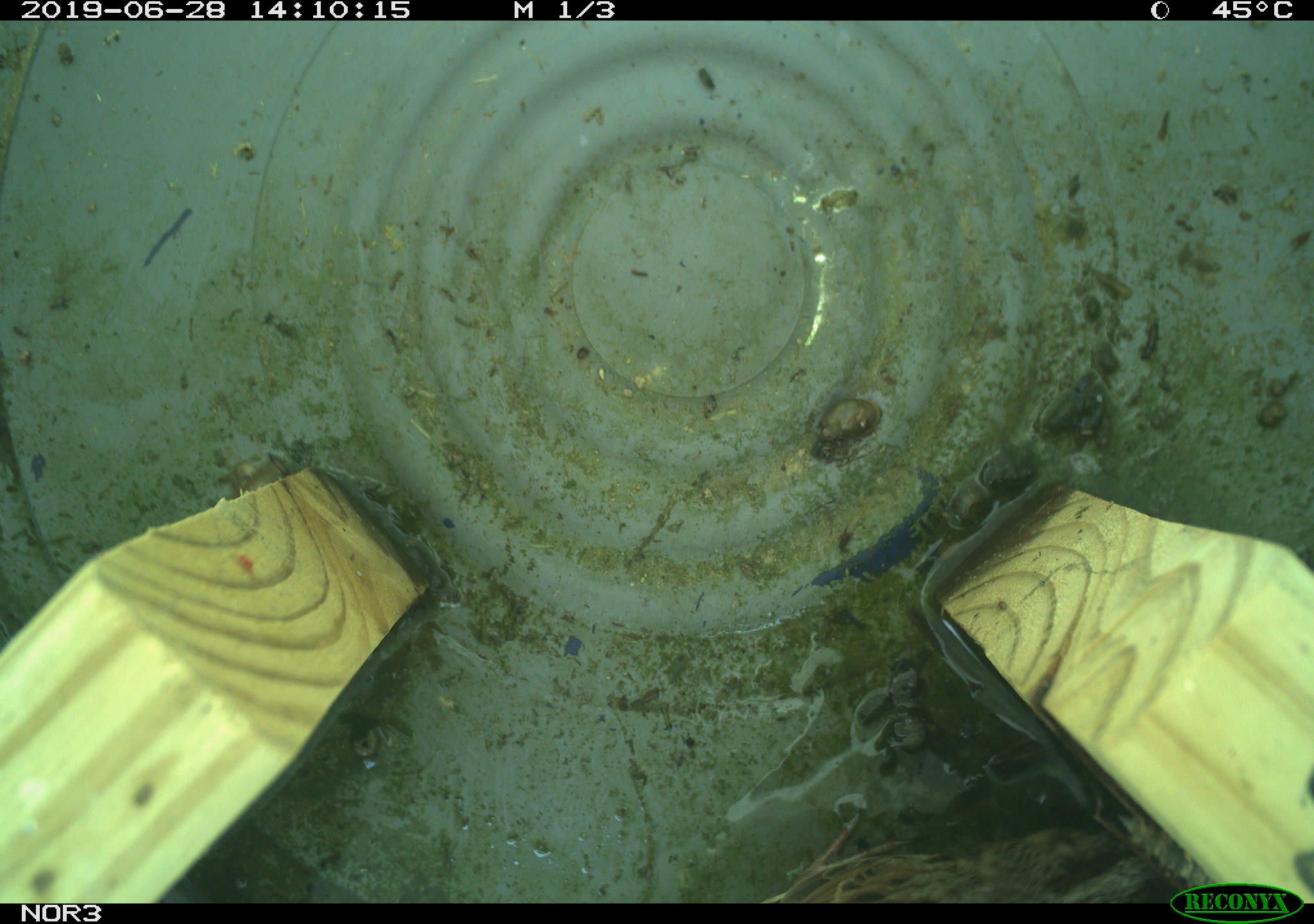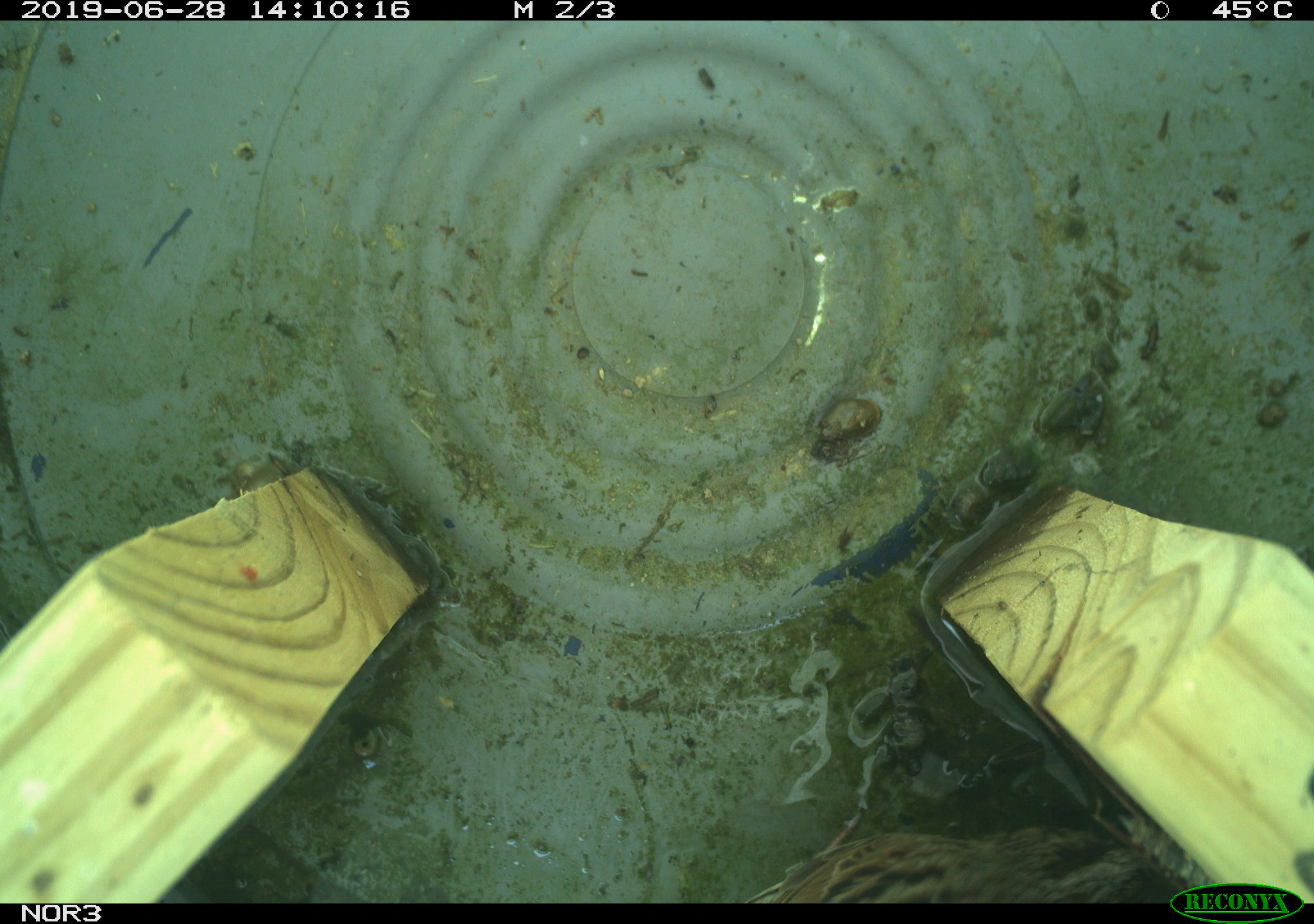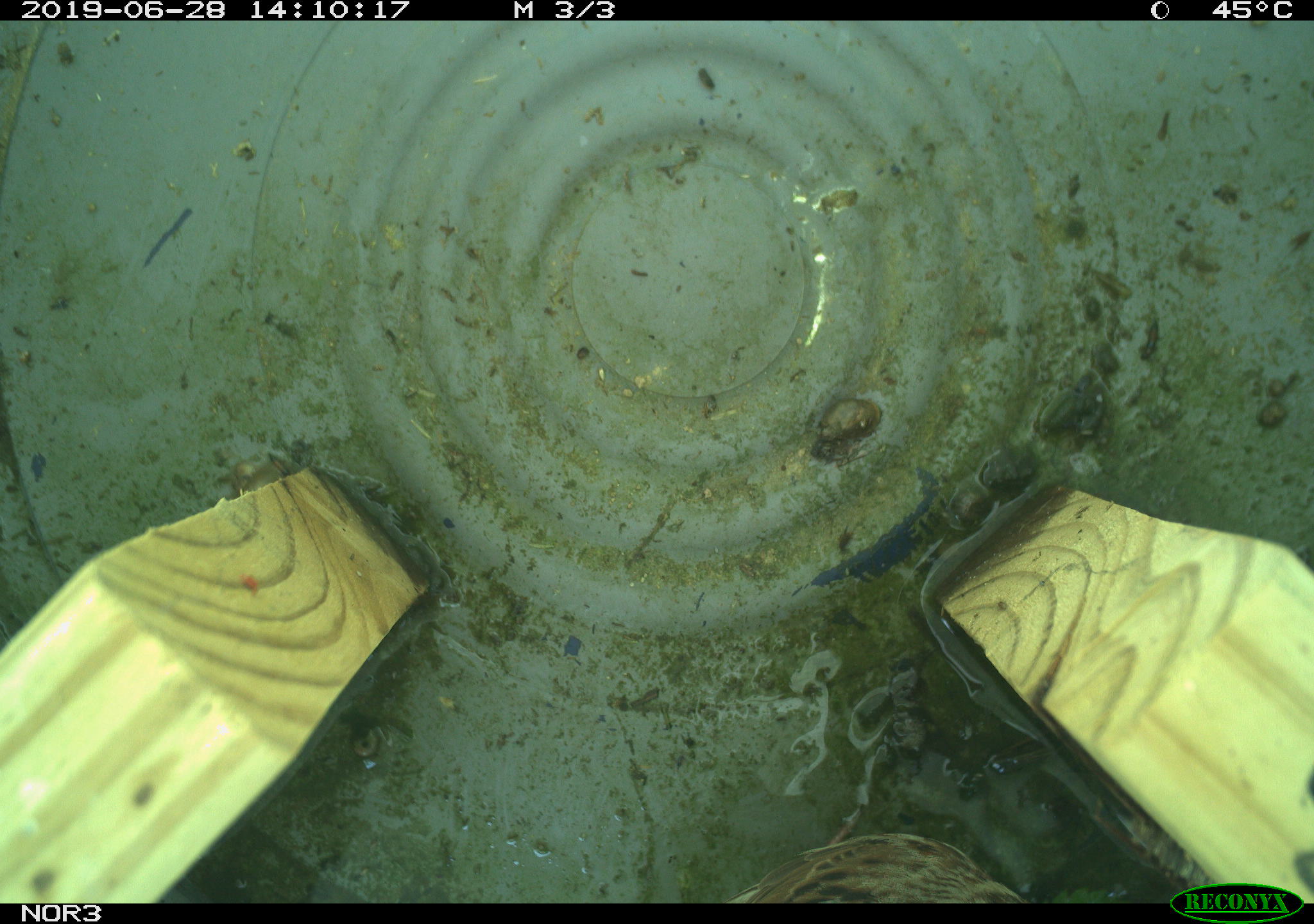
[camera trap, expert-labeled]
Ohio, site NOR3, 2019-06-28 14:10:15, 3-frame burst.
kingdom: Animalia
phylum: Chordata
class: Aves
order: Passeriformes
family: Passerellidae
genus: Melospiza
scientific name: Melospiza melodia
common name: song sparrow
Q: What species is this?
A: Song sparrow (Melospiza melodia).